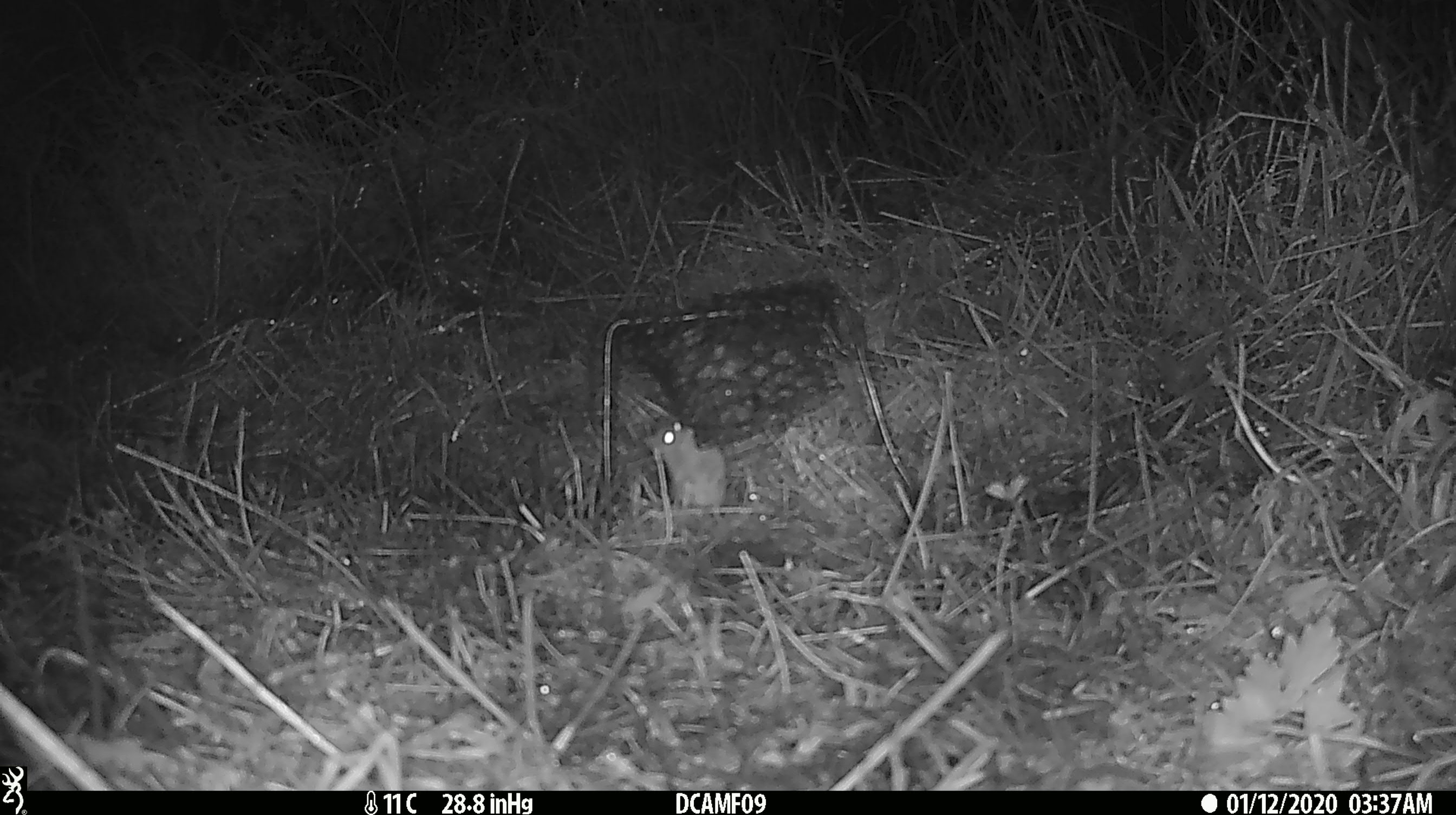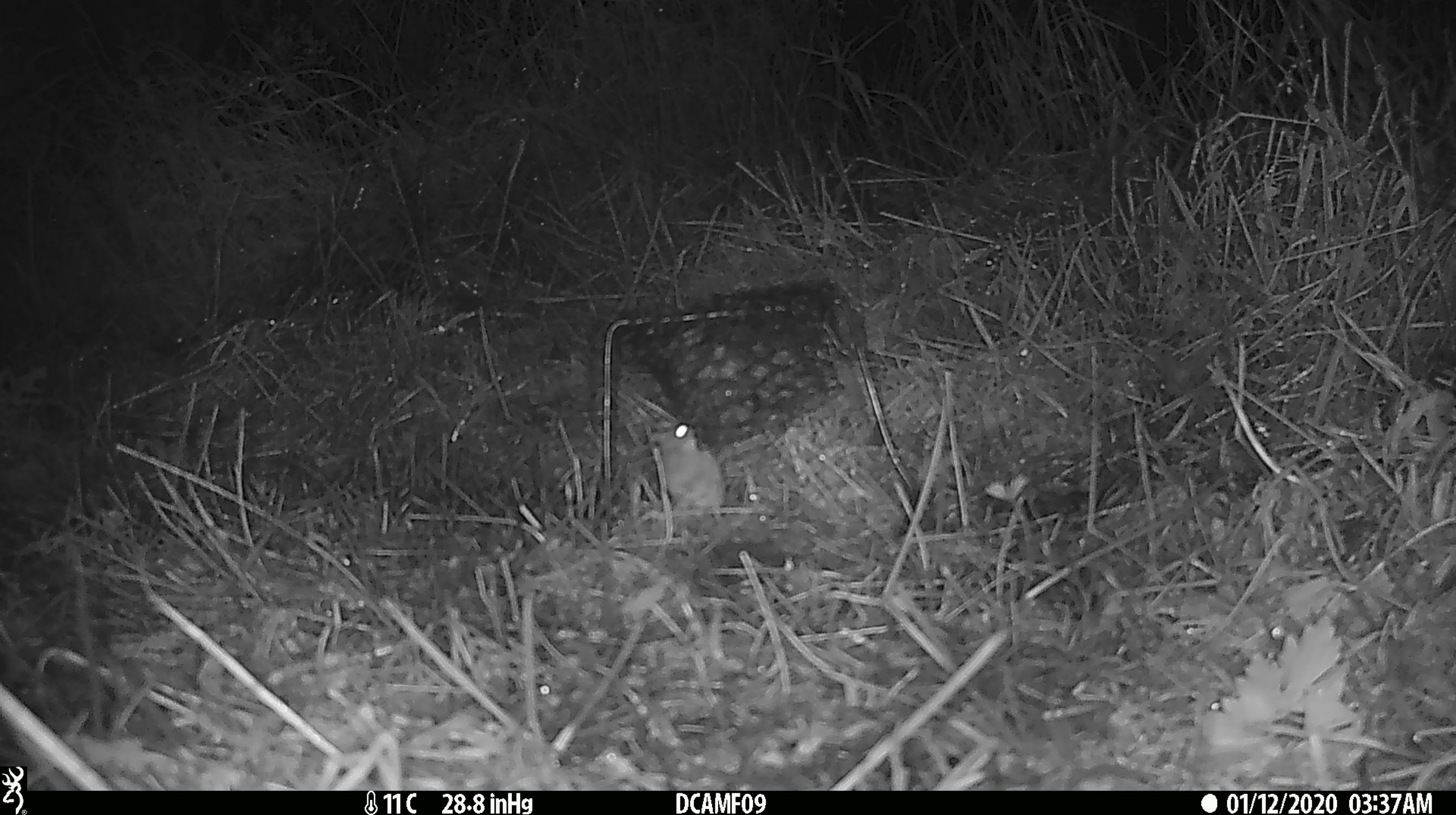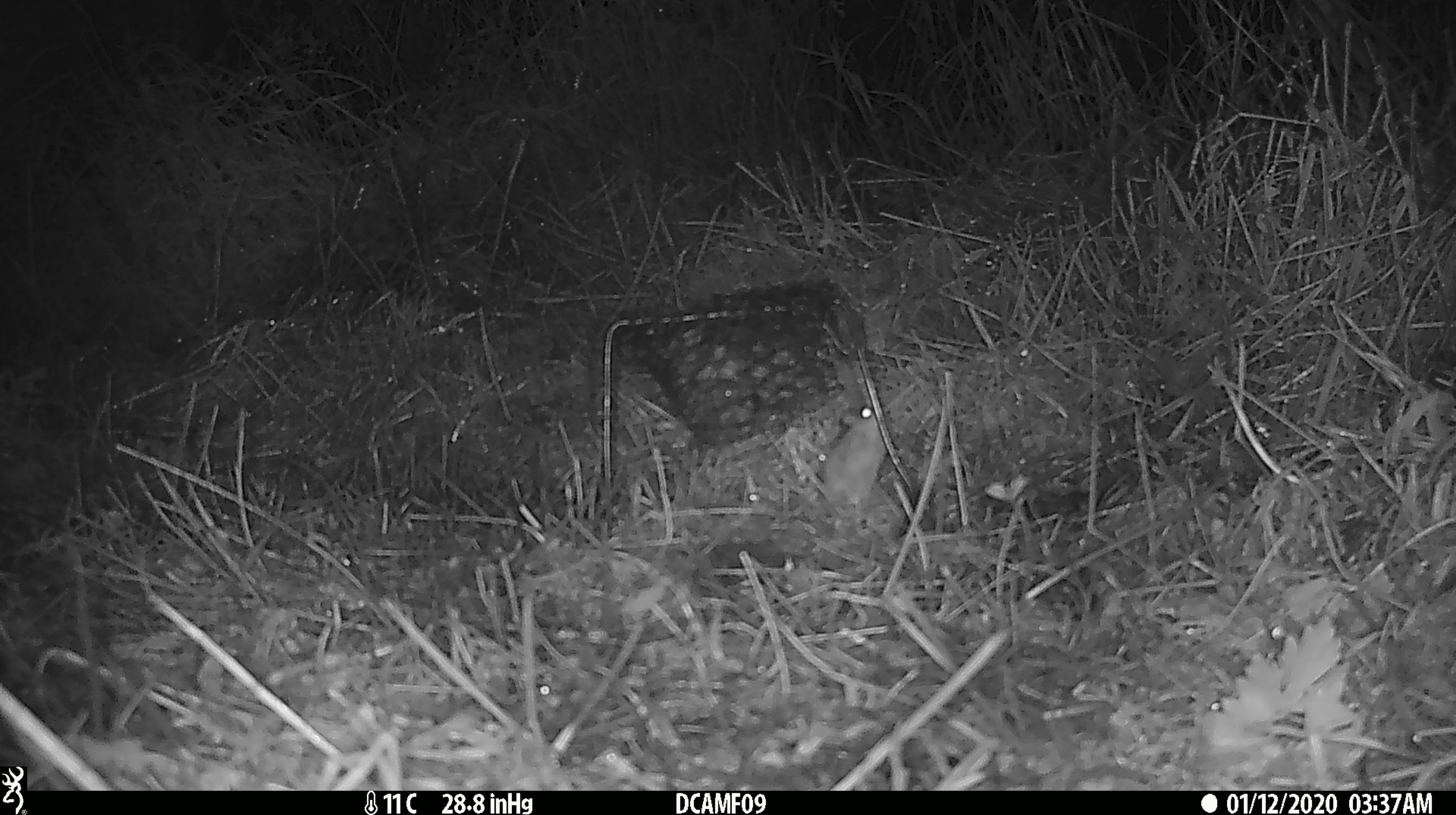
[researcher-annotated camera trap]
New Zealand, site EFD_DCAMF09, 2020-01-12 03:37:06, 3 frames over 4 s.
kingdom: Animalia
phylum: Chordata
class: Mammalia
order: Rodentia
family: Muridae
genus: Mus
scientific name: Mus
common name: mouse